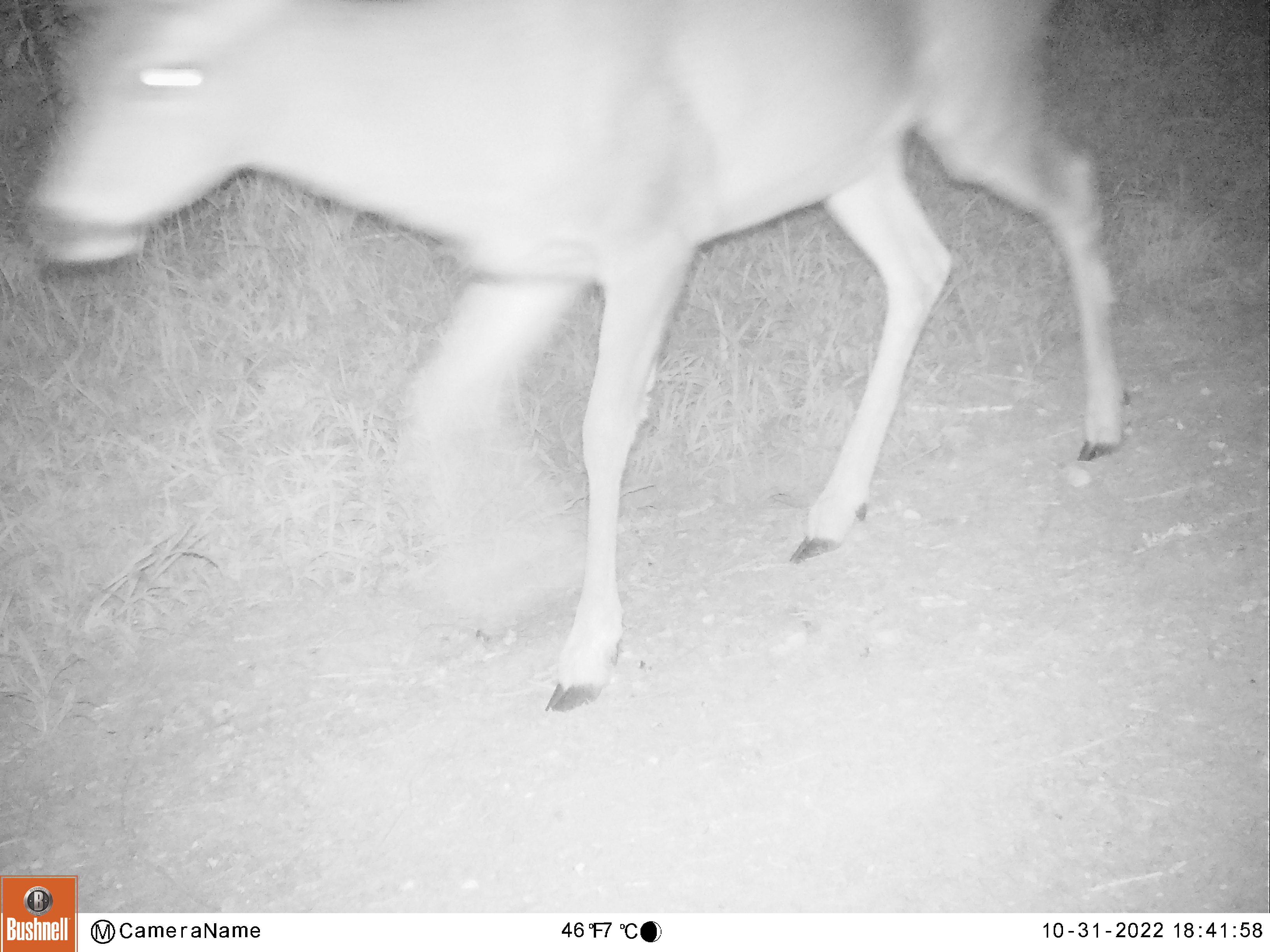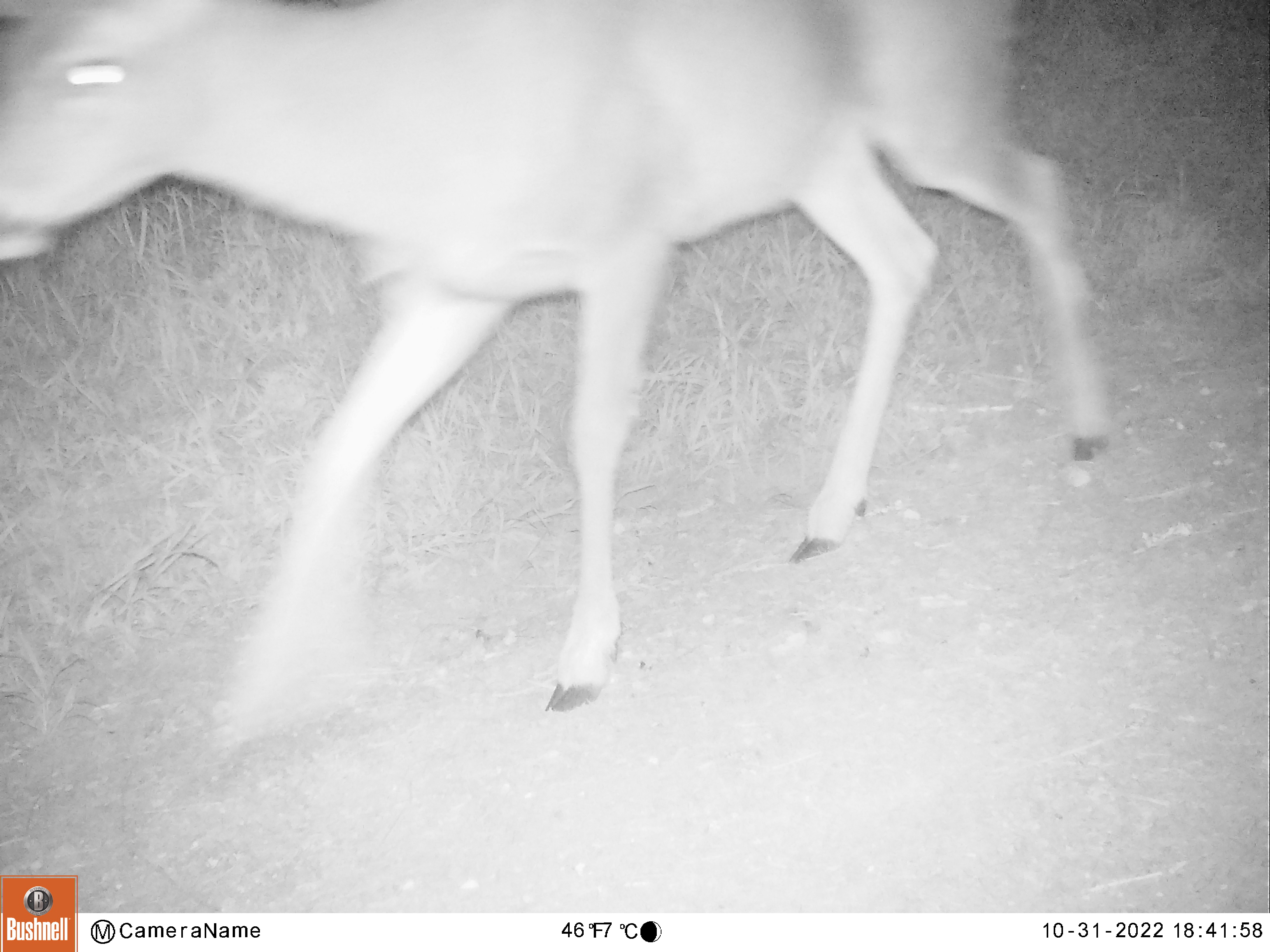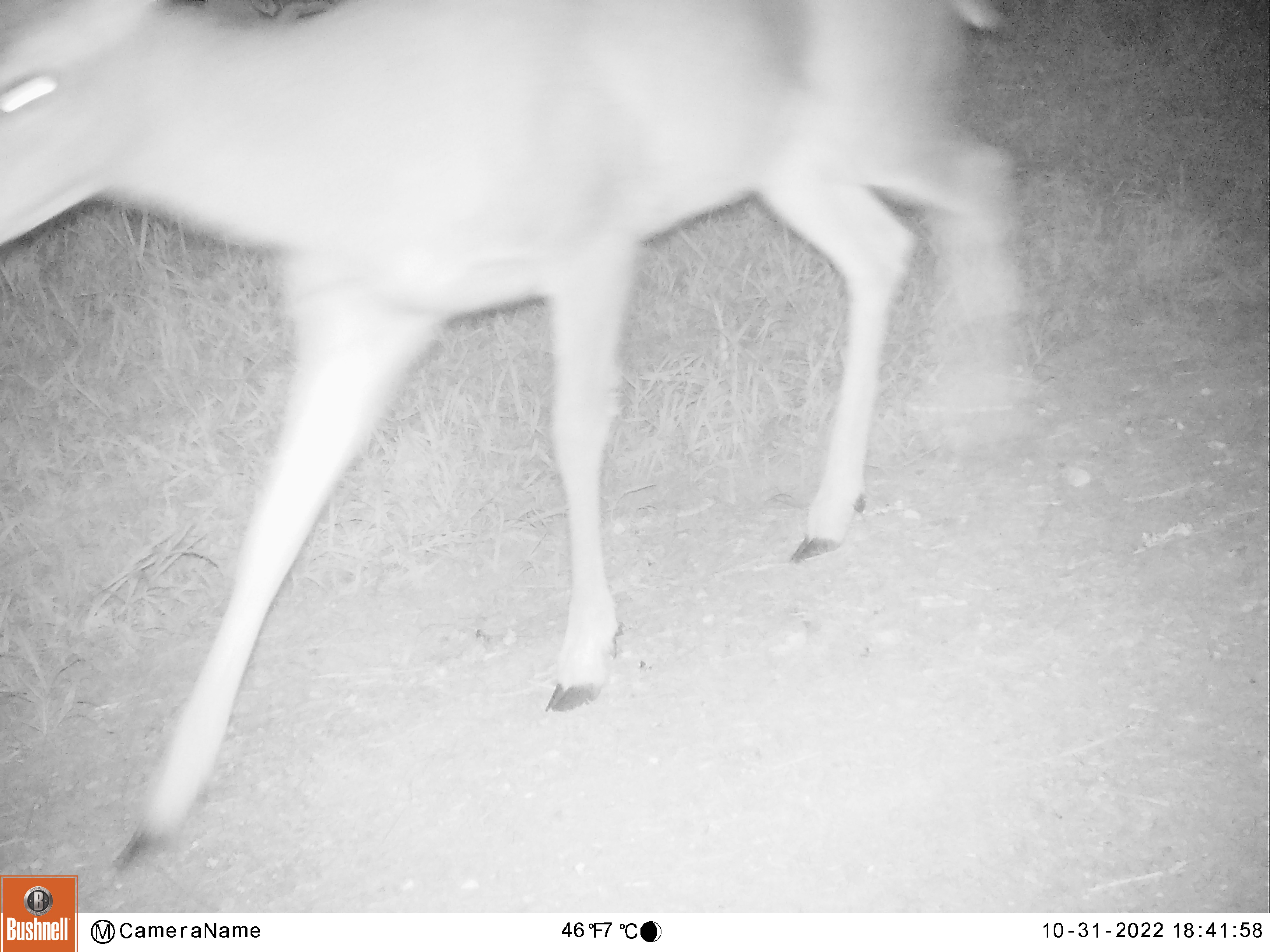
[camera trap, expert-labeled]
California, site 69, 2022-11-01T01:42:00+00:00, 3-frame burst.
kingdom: Animalia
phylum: Chordata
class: Mammalia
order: Artiodactyla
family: Cervidae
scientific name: Cervidae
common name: elk or deer